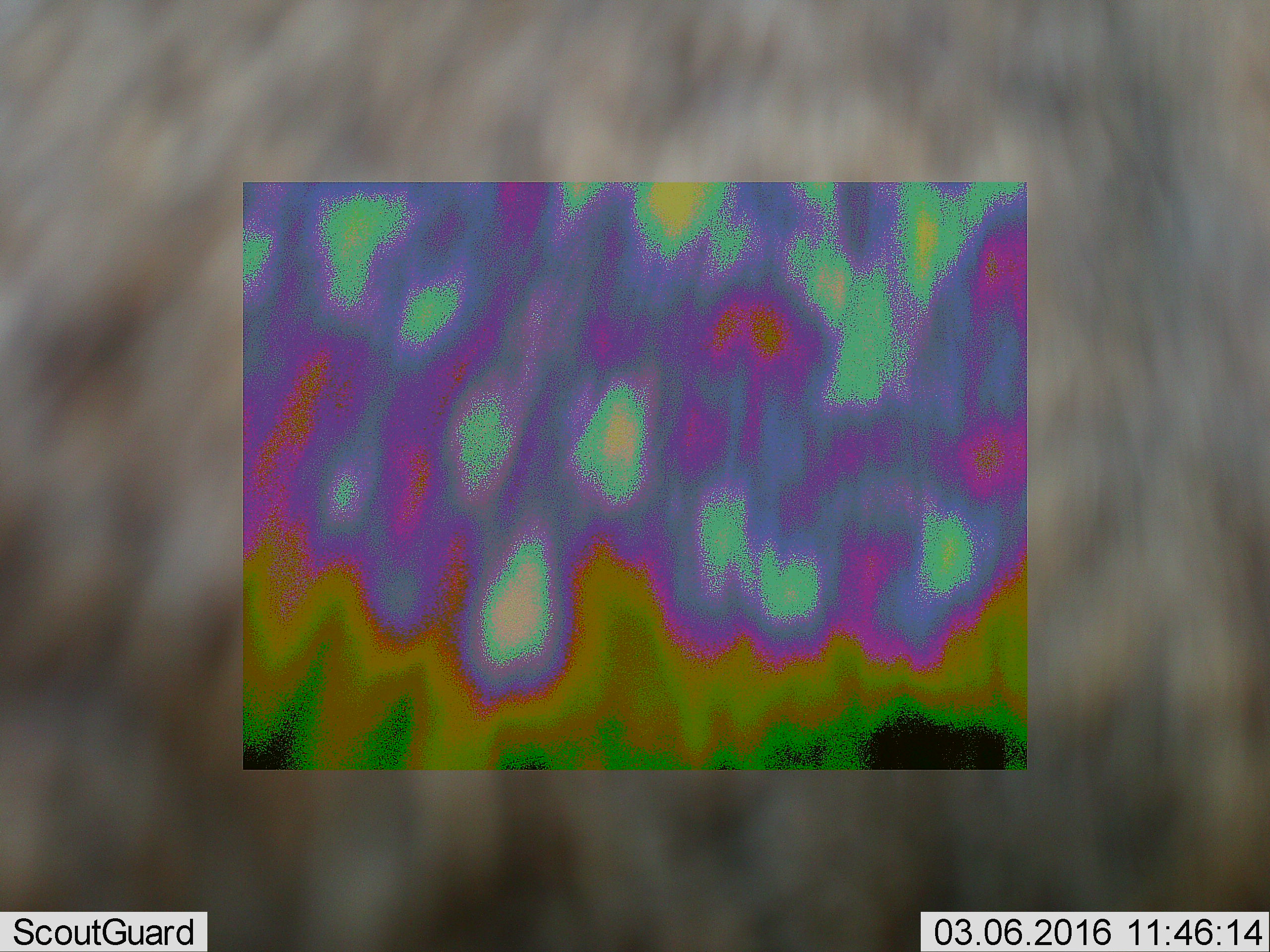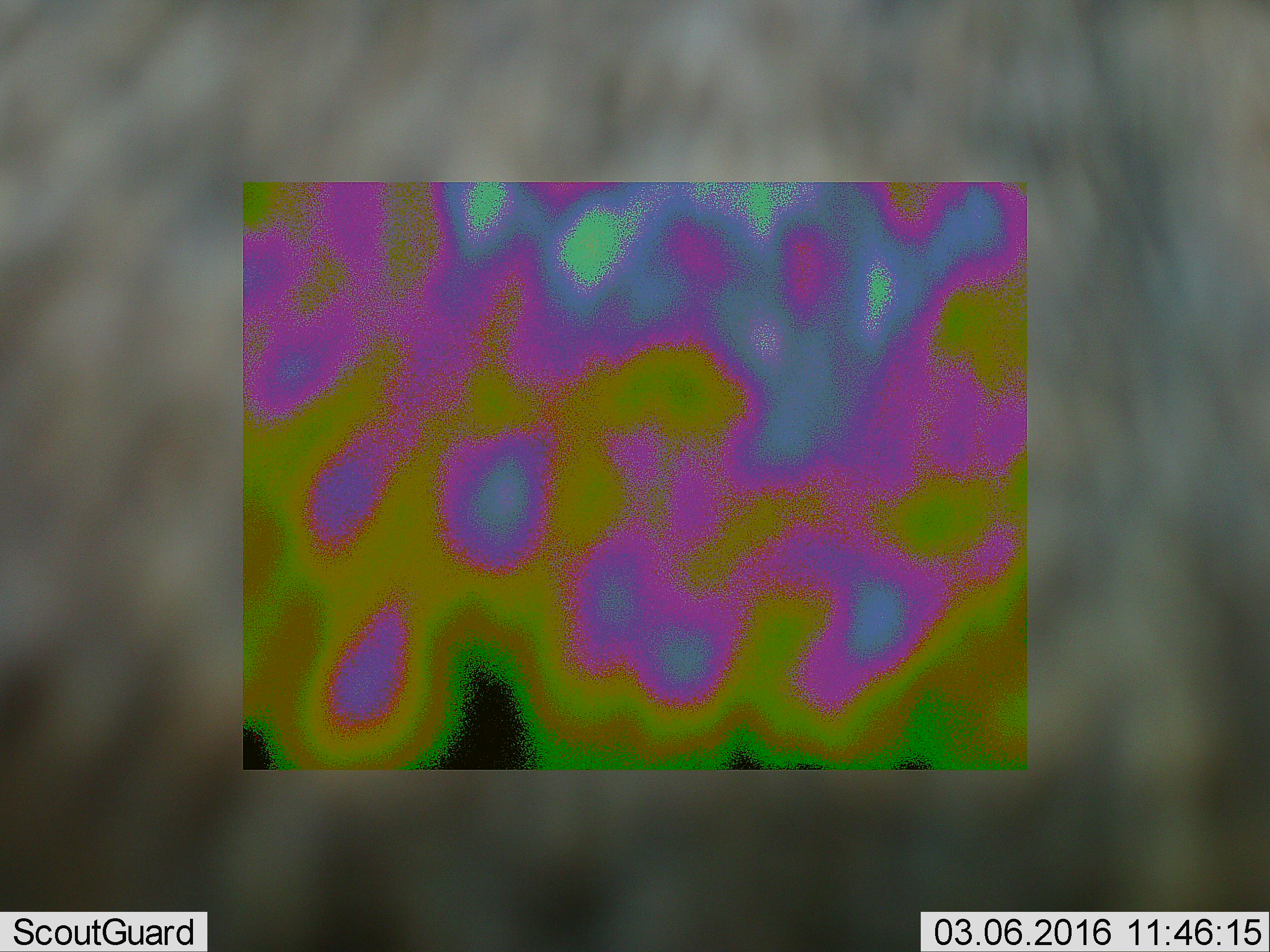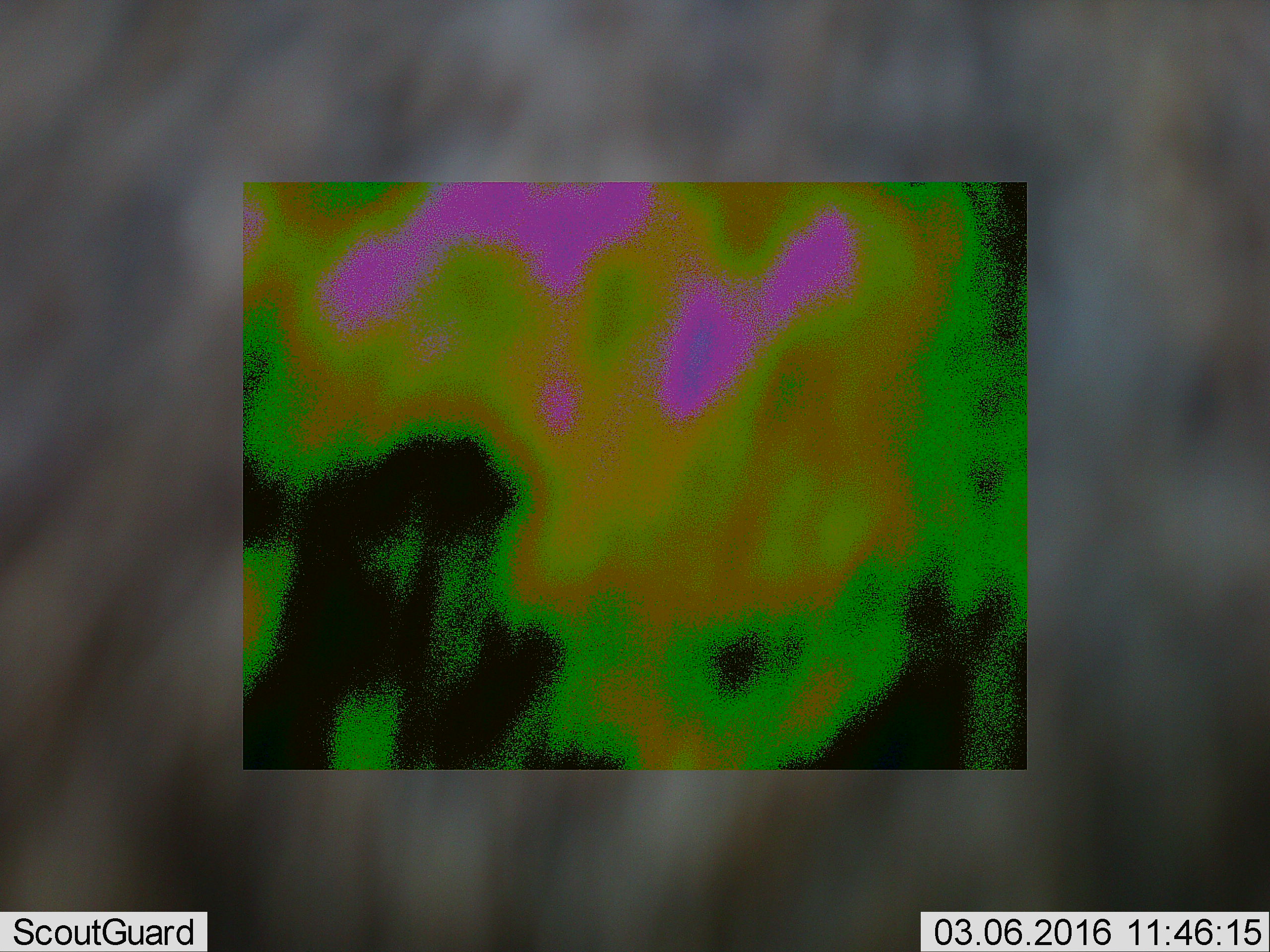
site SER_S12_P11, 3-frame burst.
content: unidentified animal